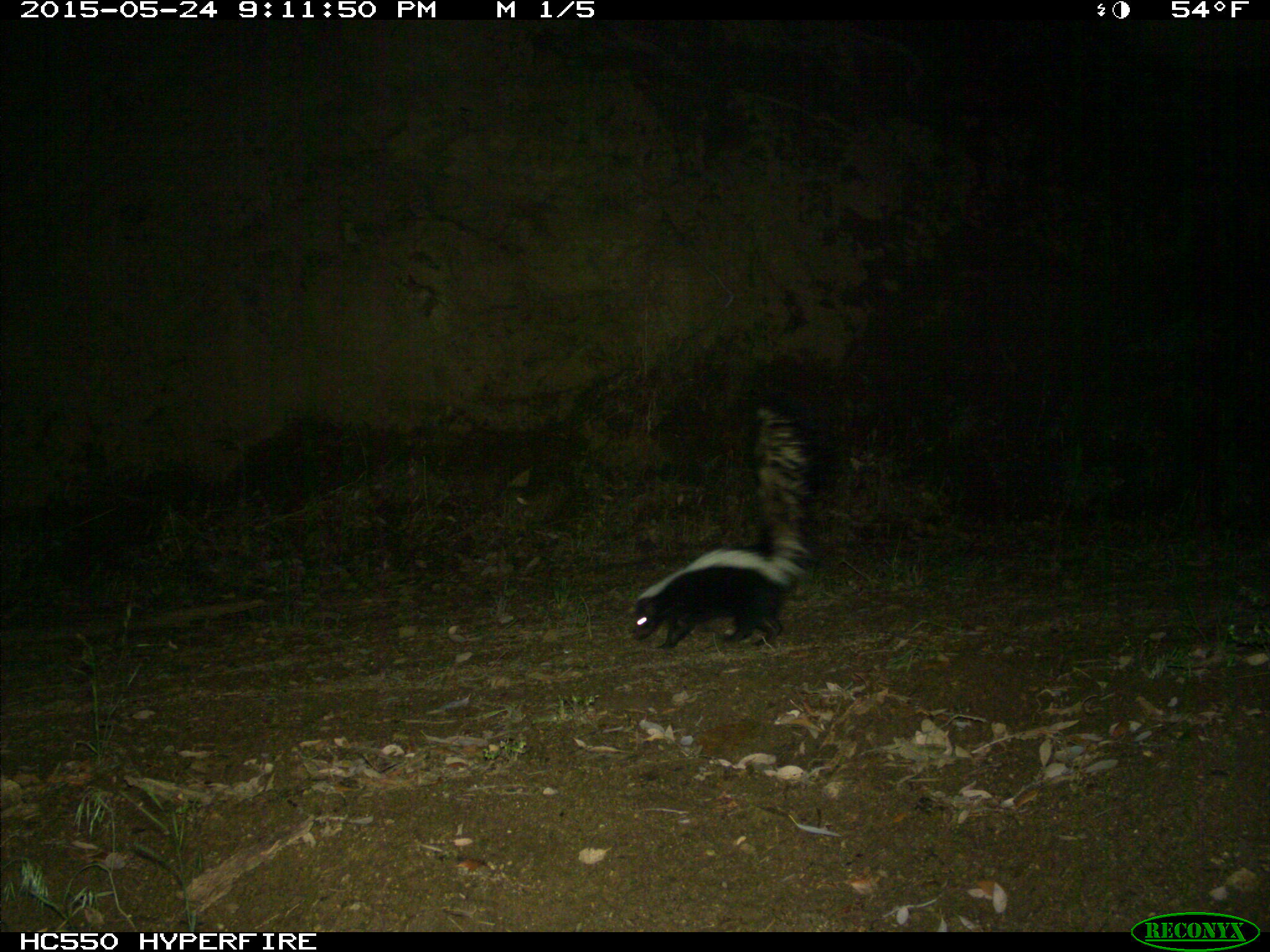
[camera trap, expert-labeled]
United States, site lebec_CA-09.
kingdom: Animalia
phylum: Chordata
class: Mammalia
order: Carnivora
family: Mephitidae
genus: Mephitis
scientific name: Mephitis mephitis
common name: striped skunk